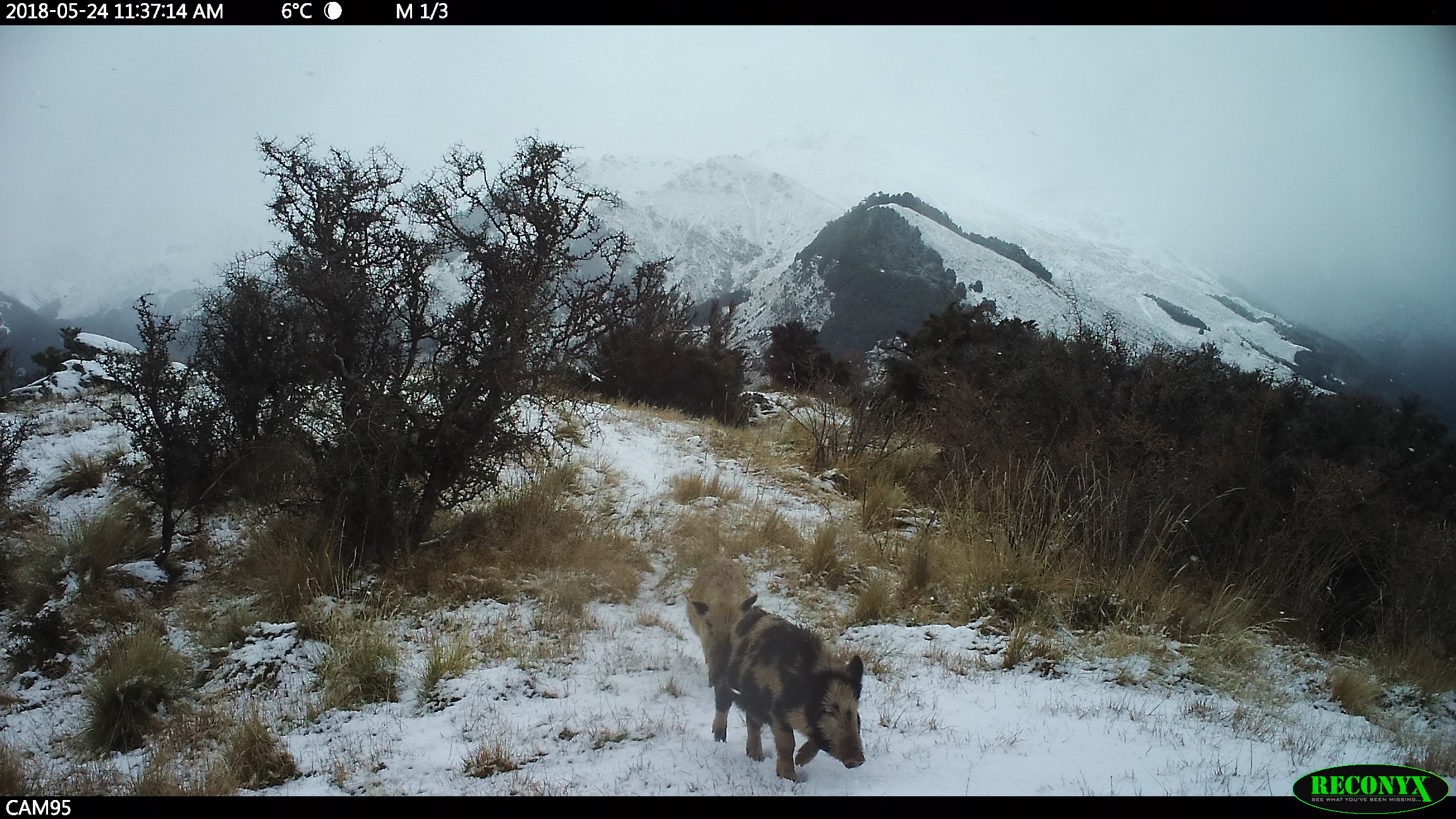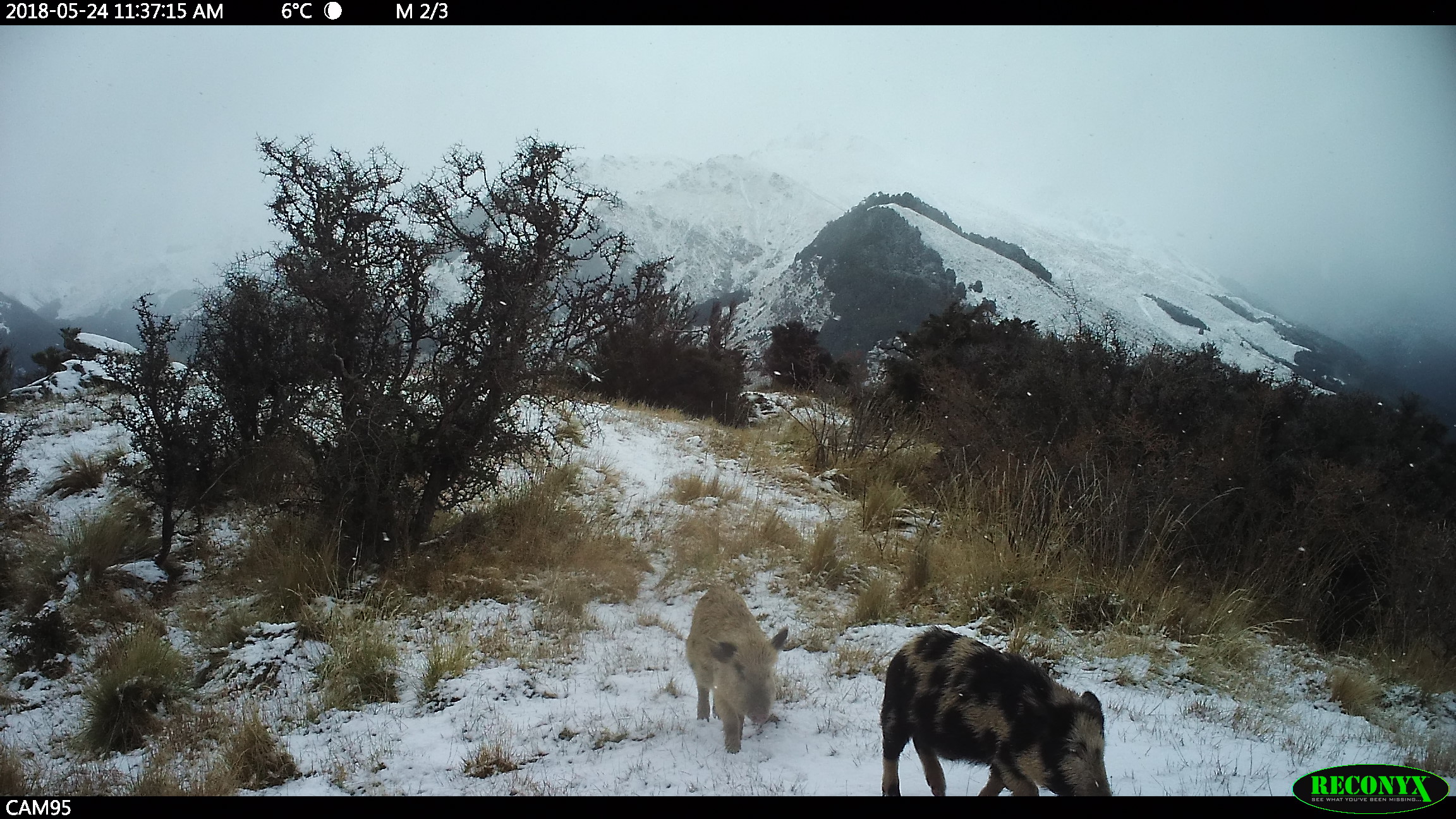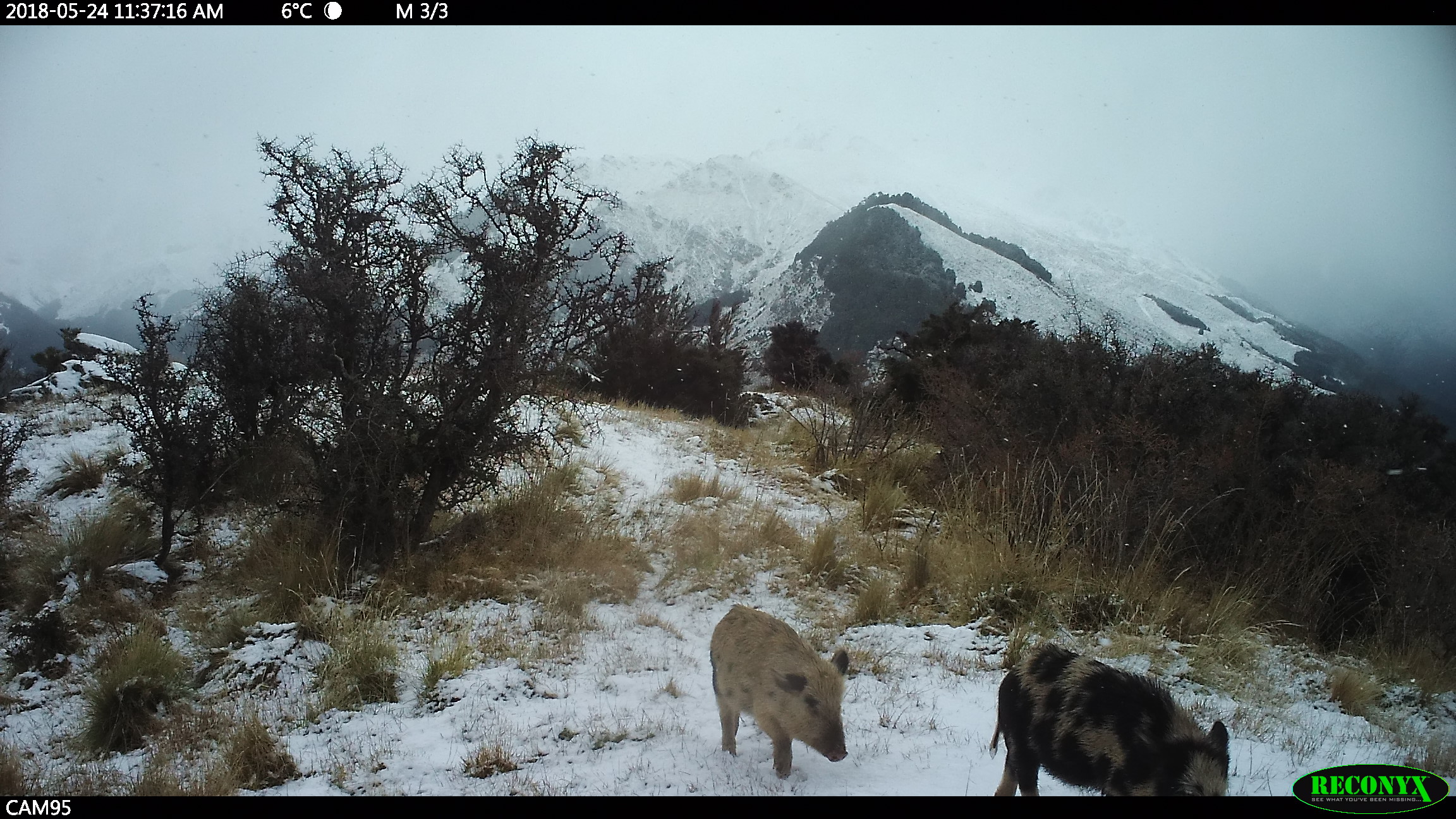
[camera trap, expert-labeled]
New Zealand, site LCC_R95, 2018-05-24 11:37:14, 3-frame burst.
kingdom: Animalia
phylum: Chordata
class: Mammalia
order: Artiodactyla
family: Suidae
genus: Sus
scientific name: Sus scrofa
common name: pig